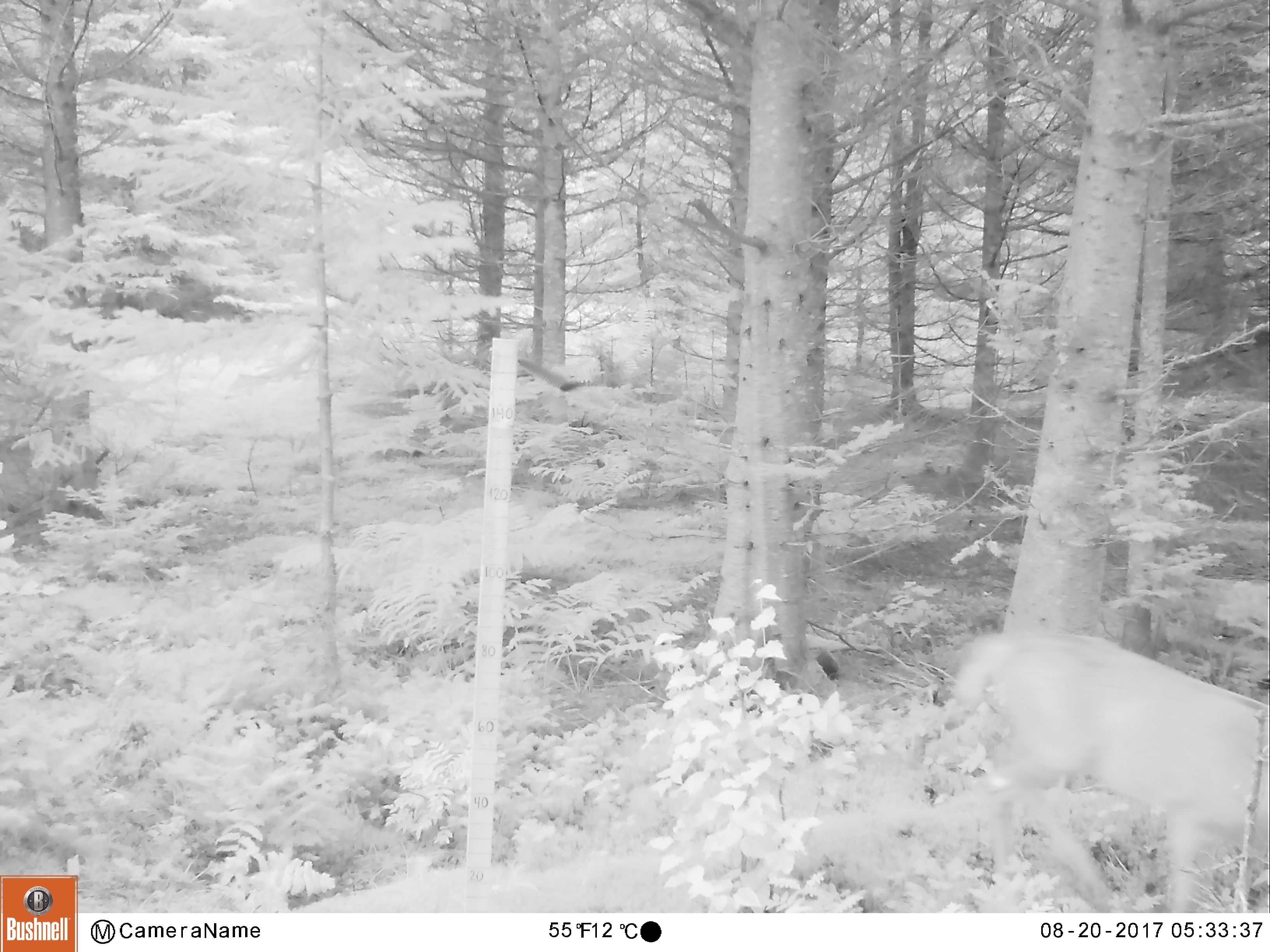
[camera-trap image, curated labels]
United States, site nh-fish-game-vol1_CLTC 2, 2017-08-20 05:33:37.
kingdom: Animalia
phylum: Chordata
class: Mammalia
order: Artiodactyla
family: Cervidae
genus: Odocoileus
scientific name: Odocoileus virginianus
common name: white-tailed deer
White-tailed deer (Odocoileus virginianus).